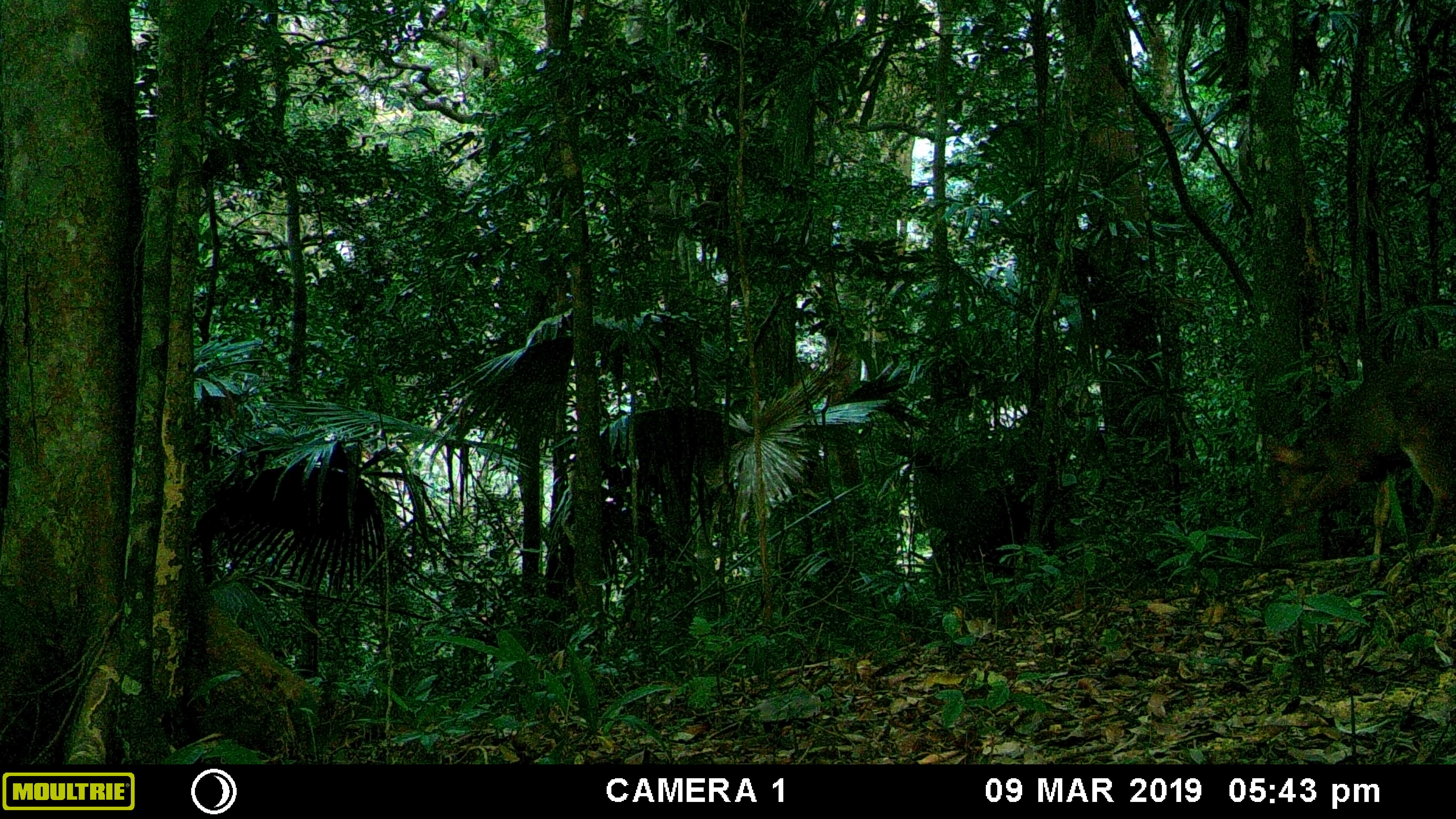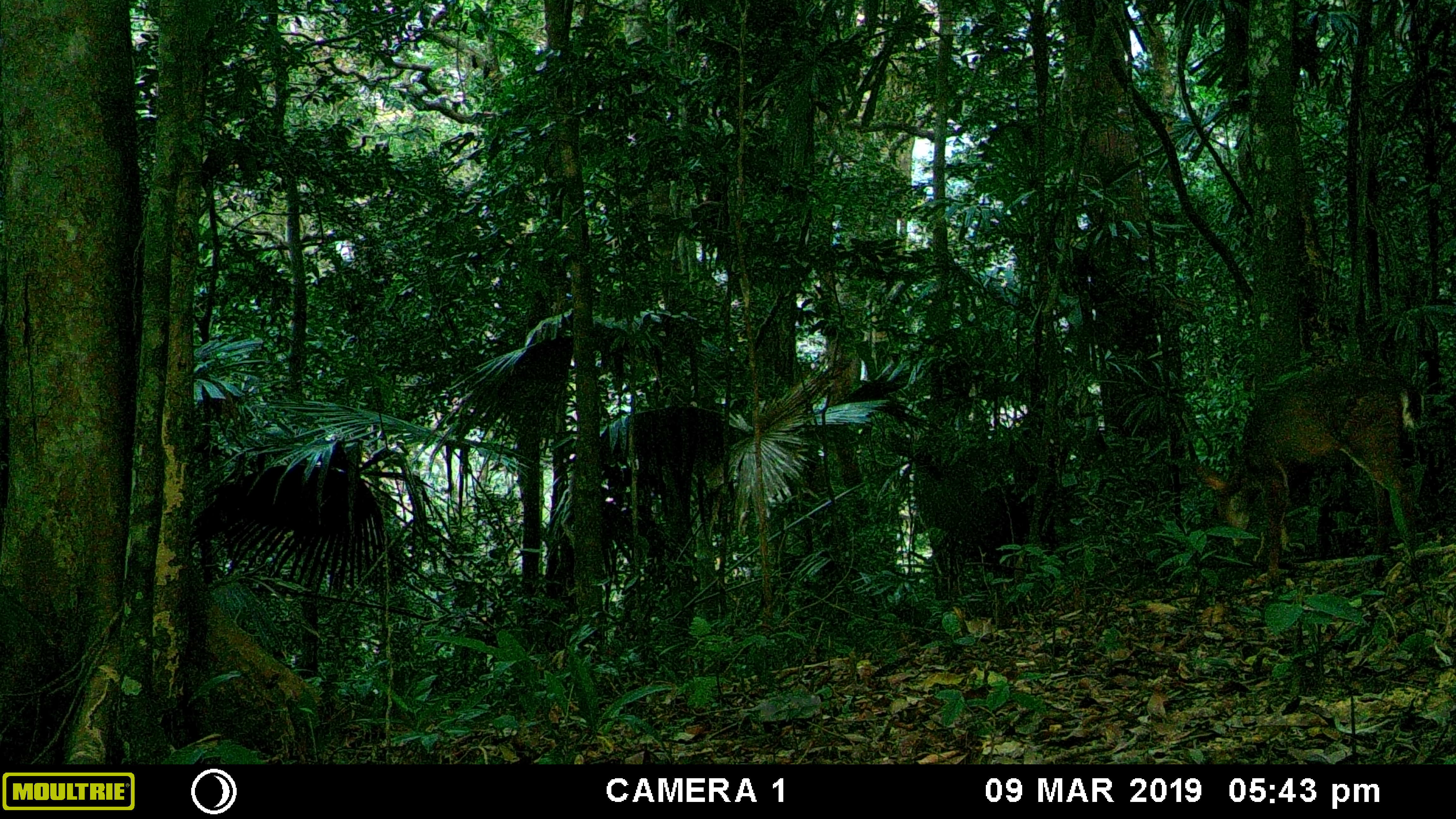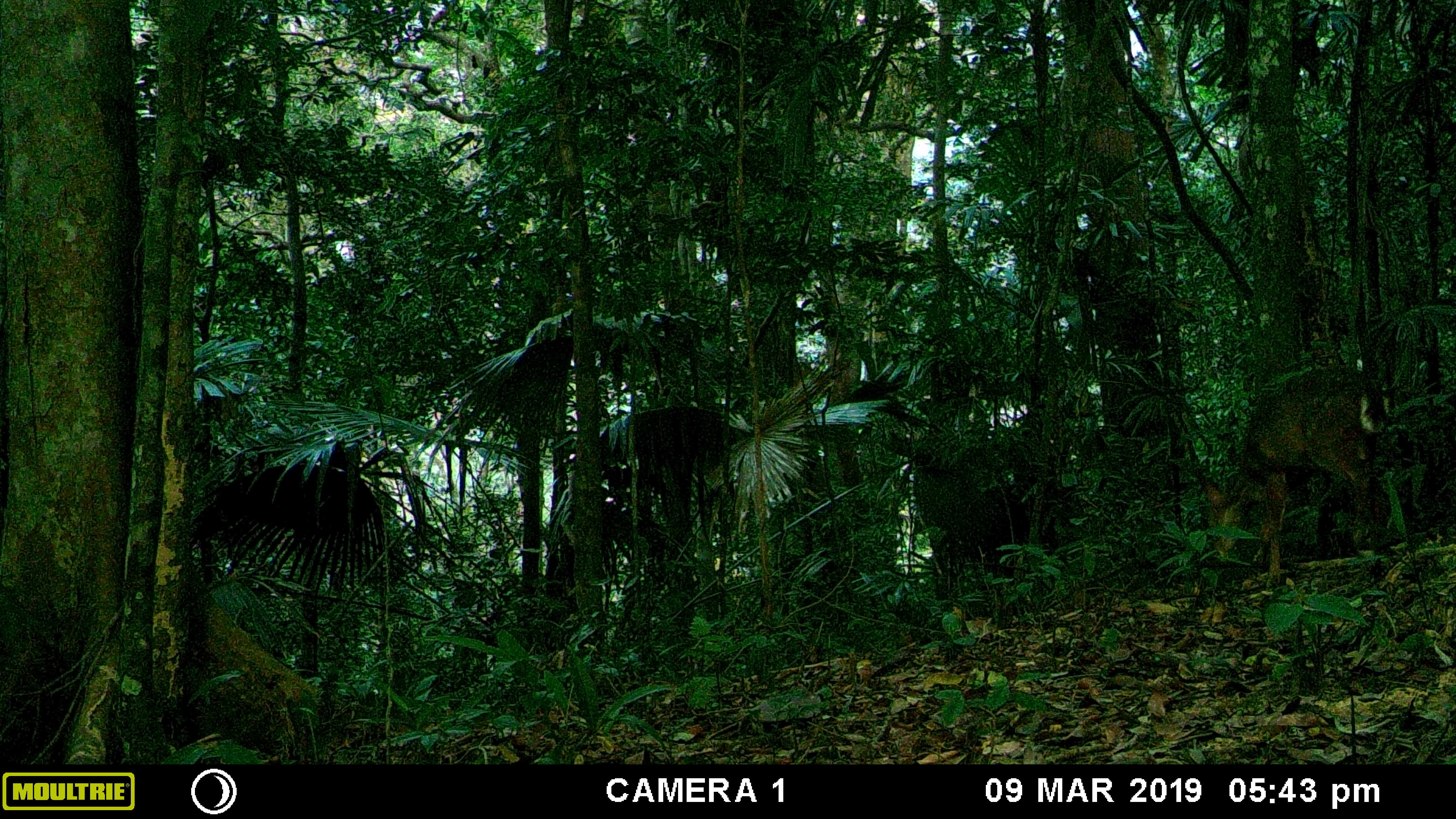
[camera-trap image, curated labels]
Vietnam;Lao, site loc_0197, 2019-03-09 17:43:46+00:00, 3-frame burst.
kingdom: Animalia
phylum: Chordata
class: Mammalia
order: Artiodactyla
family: Cervidae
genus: Muntiacus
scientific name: Muntiacus vuquangensis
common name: large-antlered muntjac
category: large antlered muntjac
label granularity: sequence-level